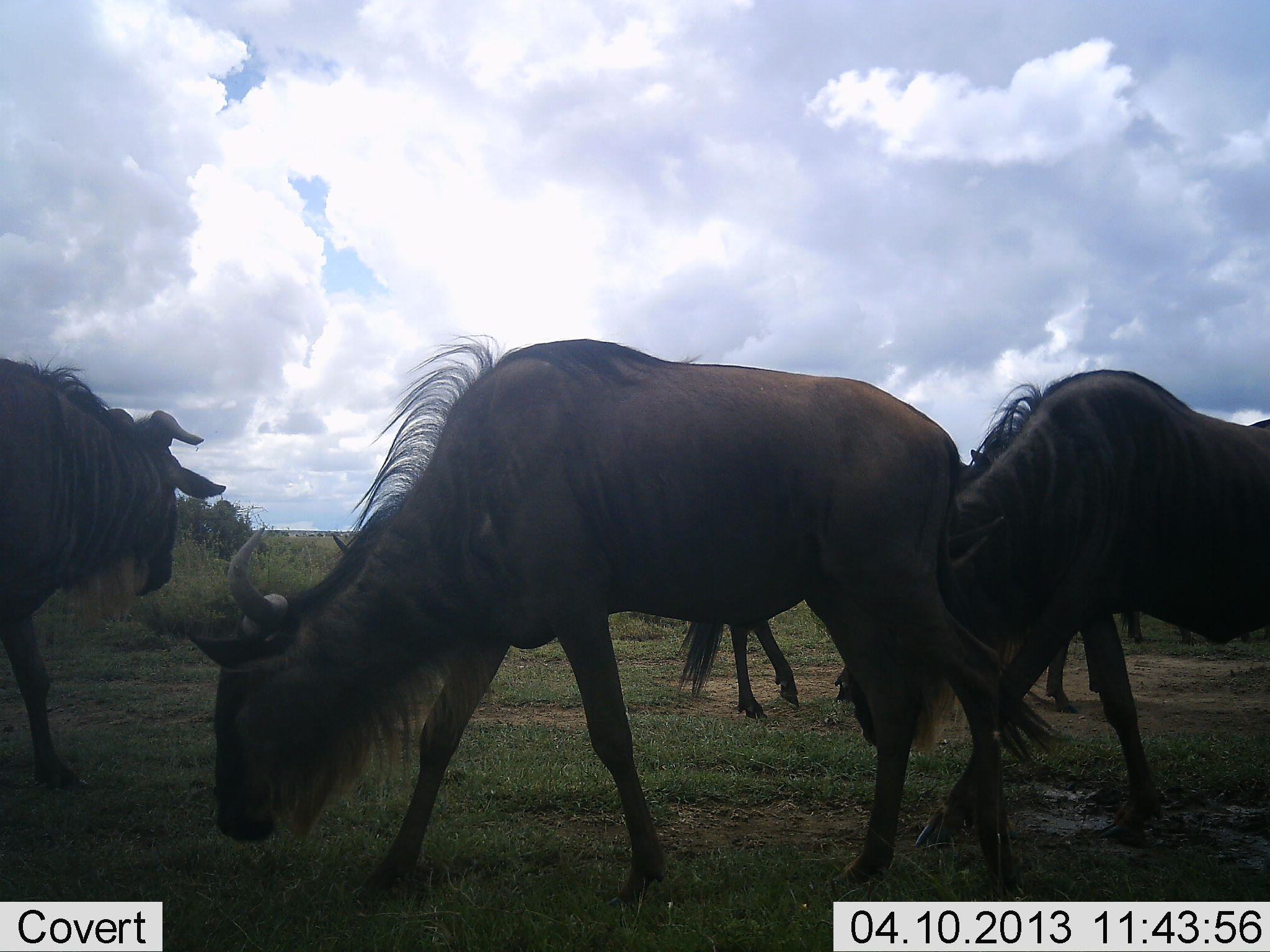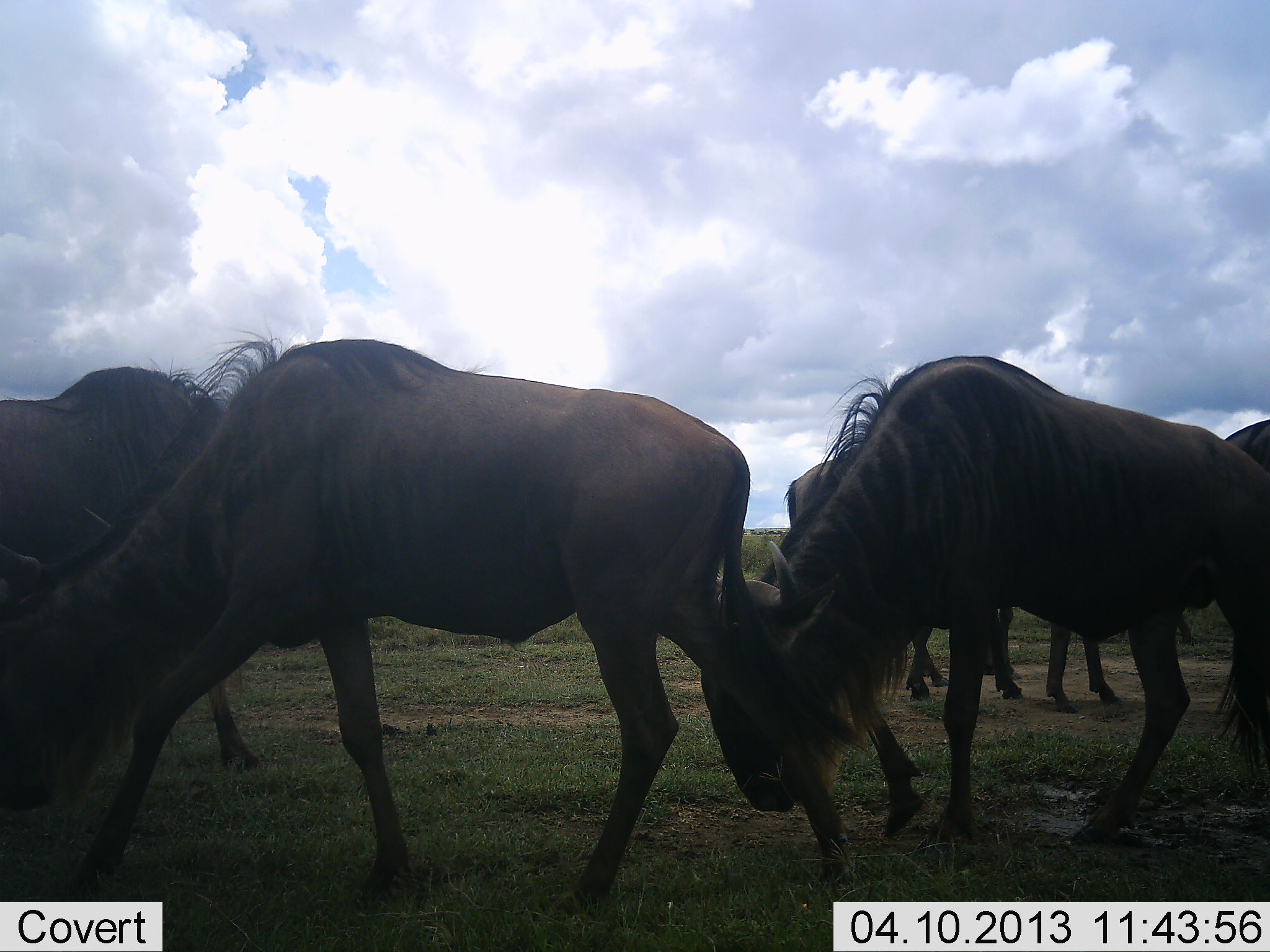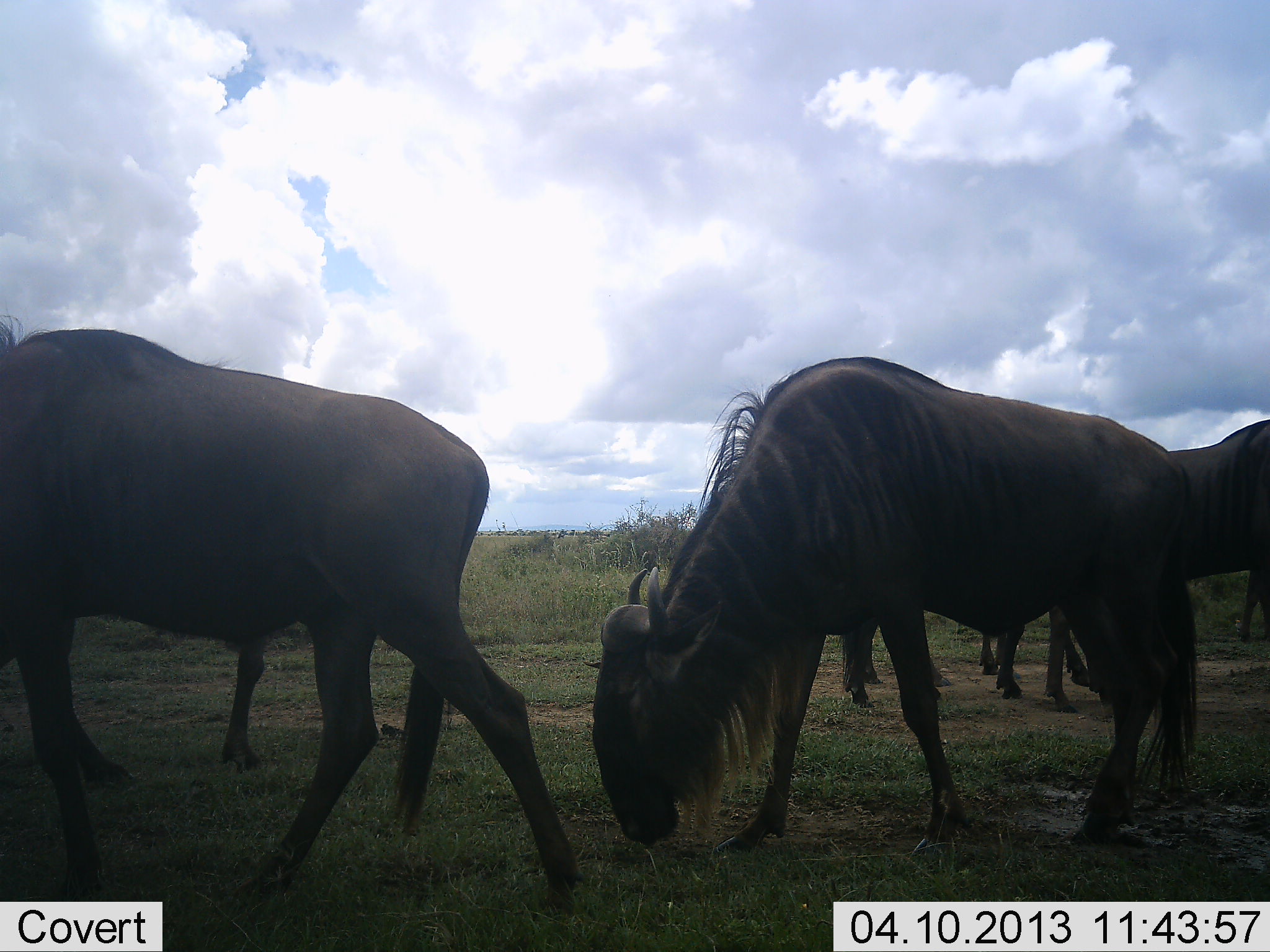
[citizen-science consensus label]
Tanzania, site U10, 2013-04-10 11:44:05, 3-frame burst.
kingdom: Animalia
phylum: Chordata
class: Mammalia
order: Artiodactyla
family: Bovidae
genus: Connochaetes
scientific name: Connochaetes taurinus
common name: blue wildebeest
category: wildebeest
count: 6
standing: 28%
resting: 0%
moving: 92%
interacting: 3%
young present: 0%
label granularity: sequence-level